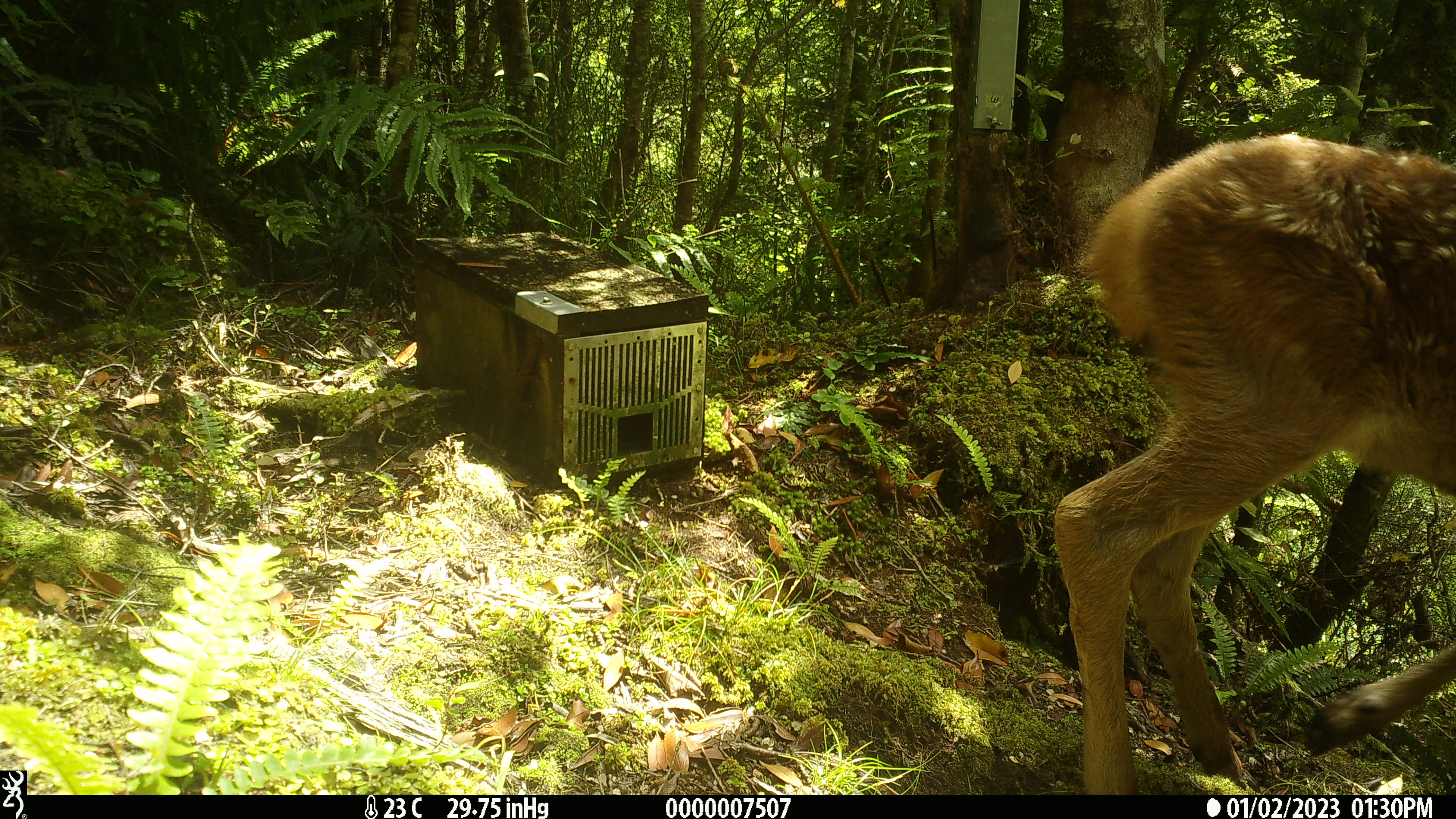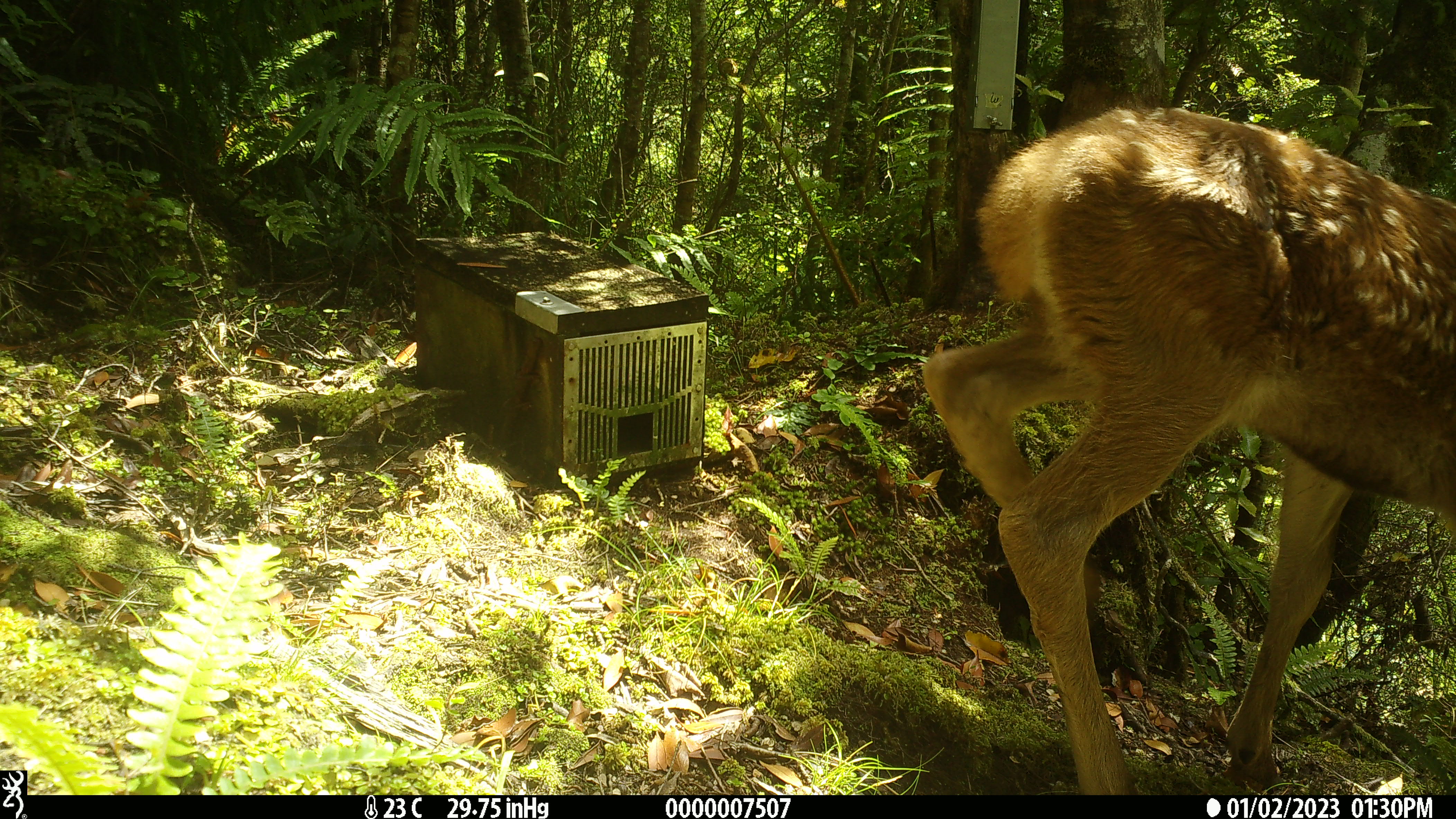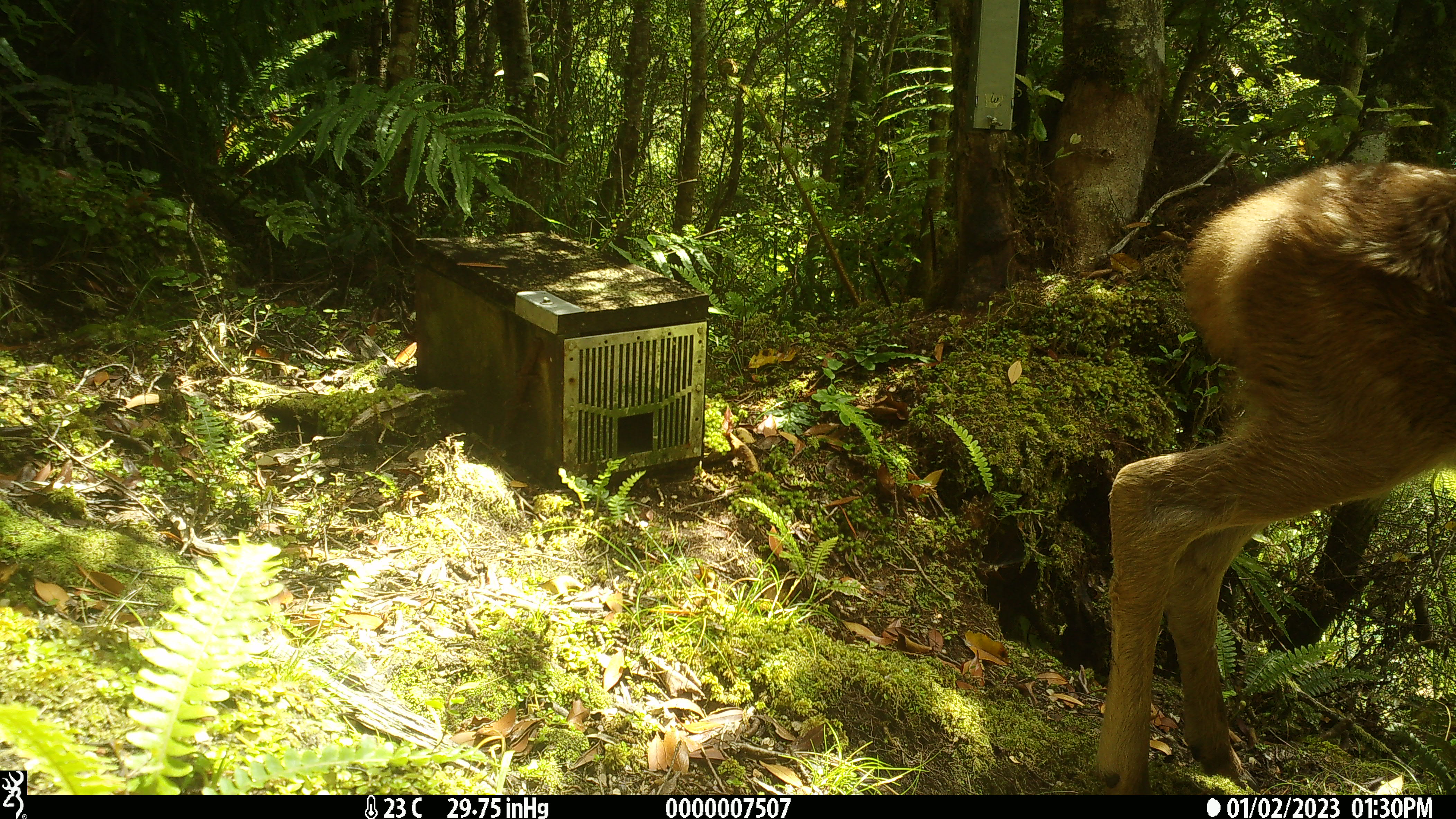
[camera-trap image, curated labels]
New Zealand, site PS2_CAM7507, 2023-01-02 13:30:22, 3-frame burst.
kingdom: Animalia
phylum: Chordata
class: Mammalia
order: Artiodactyla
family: Cervidae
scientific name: Cervidae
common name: deer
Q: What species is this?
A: Deer (Cervidae).